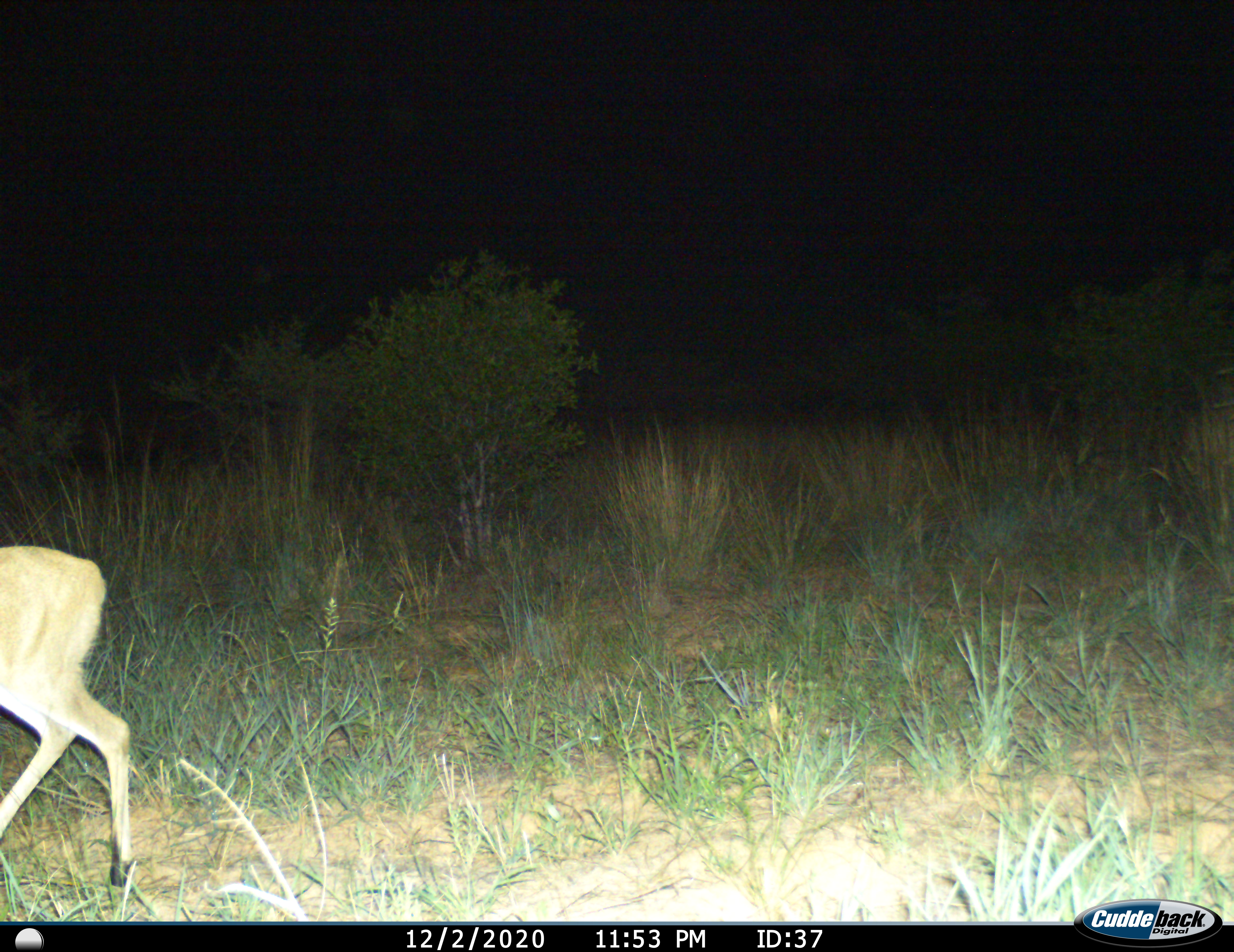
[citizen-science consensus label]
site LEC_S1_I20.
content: unidentified animal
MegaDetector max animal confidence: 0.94